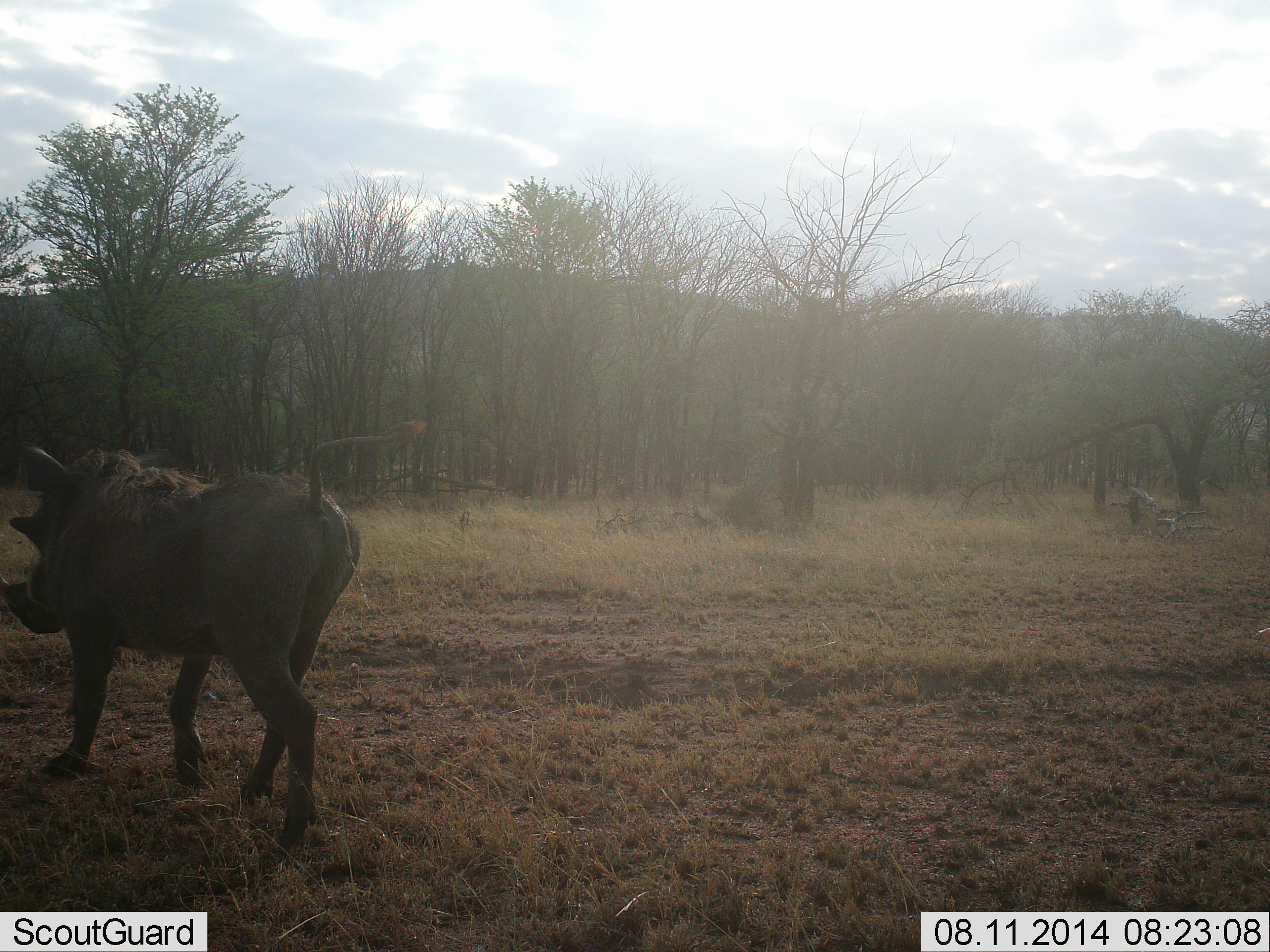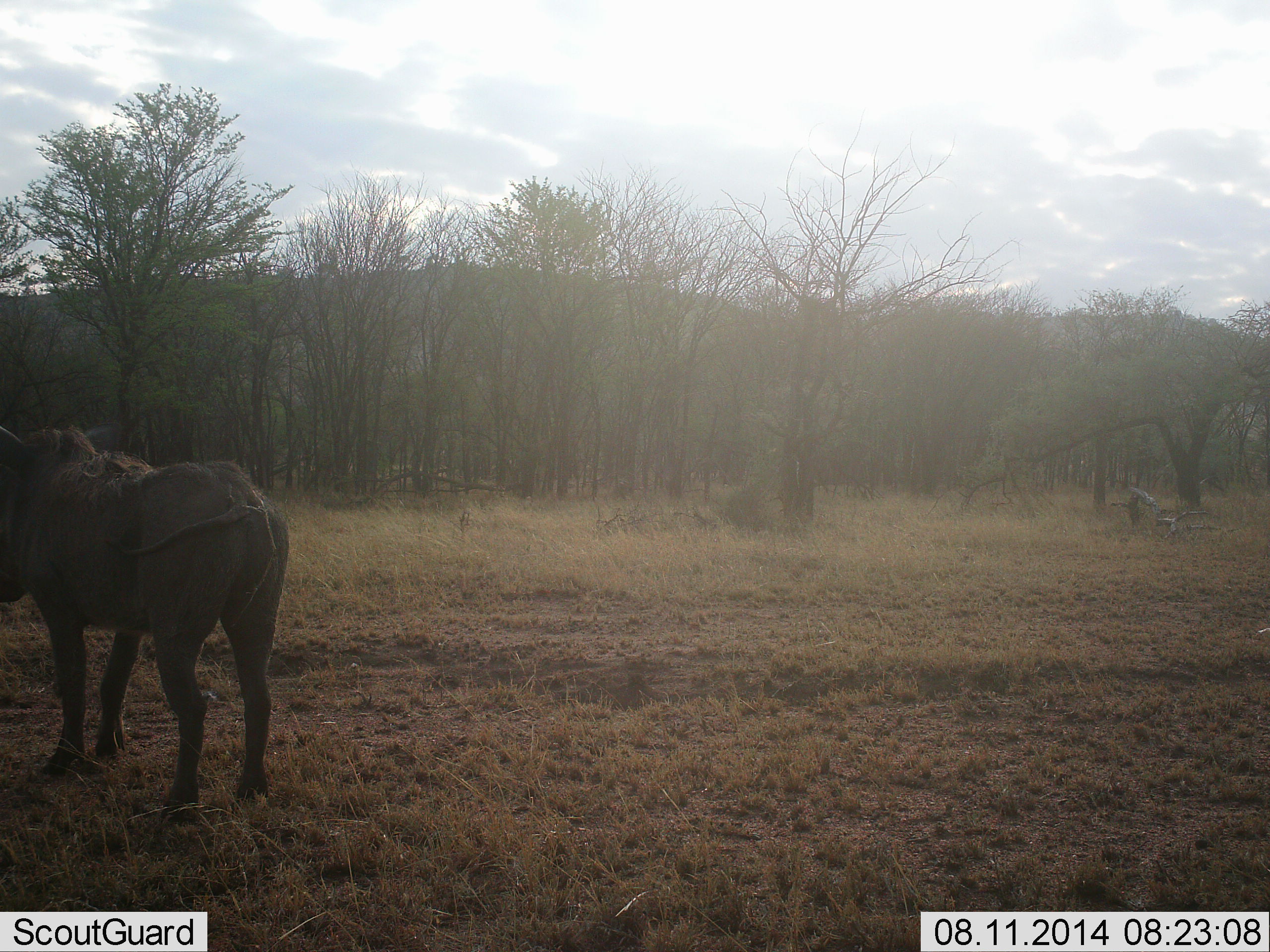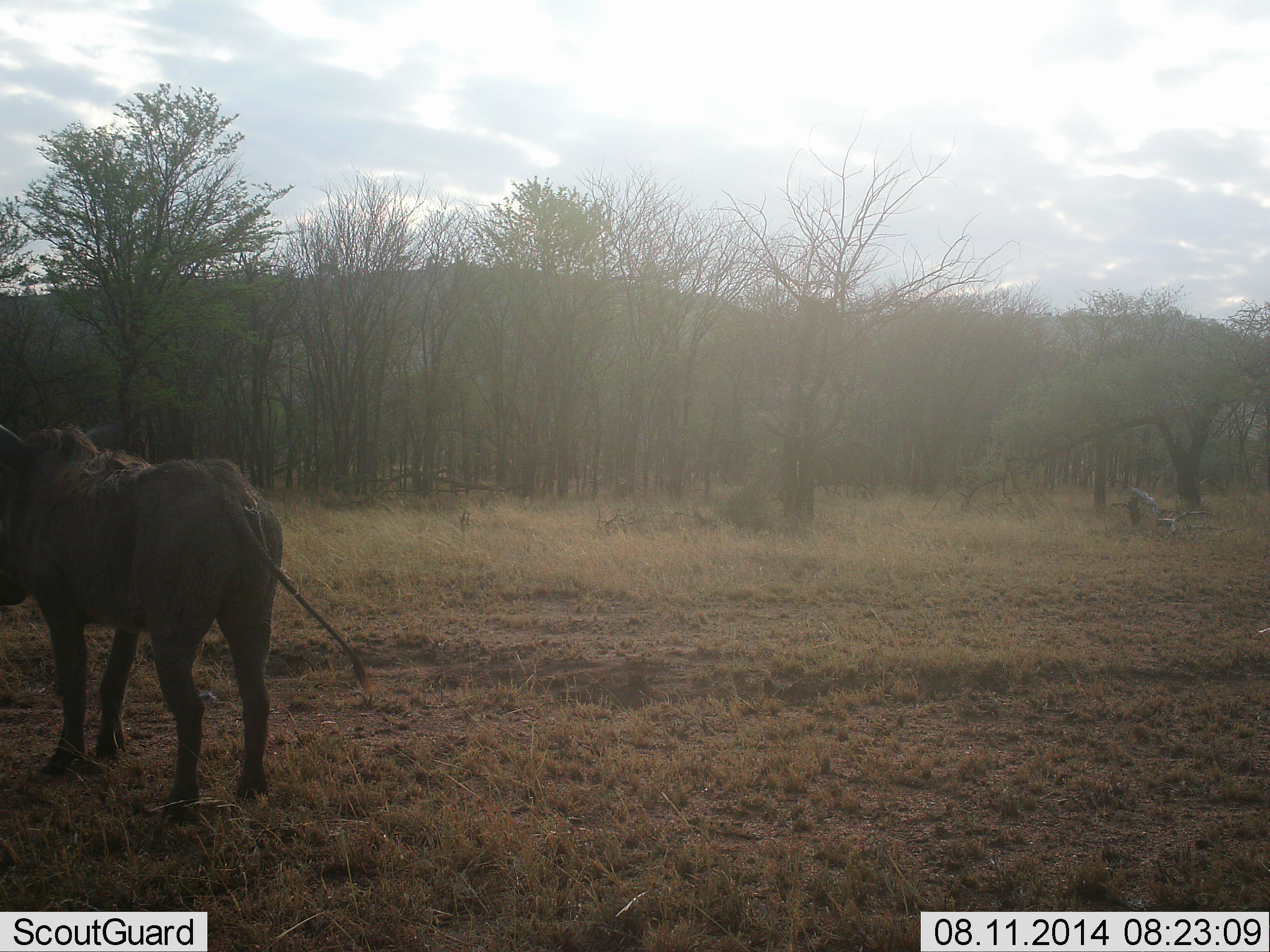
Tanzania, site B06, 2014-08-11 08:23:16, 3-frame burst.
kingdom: Animalia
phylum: Chordata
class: Mammalia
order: Artiodactyla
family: Suidae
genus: Phacochoerus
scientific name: Phacochoerus africanus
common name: warthog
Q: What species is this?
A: Warthog (Phacochoerus africanus).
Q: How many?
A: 1.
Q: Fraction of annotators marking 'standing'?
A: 30%.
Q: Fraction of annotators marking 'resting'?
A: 0%.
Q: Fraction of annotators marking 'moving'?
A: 70%.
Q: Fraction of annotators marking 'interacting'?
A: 10%.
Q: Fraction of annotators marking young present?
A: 0%.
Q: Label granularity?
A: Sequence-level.